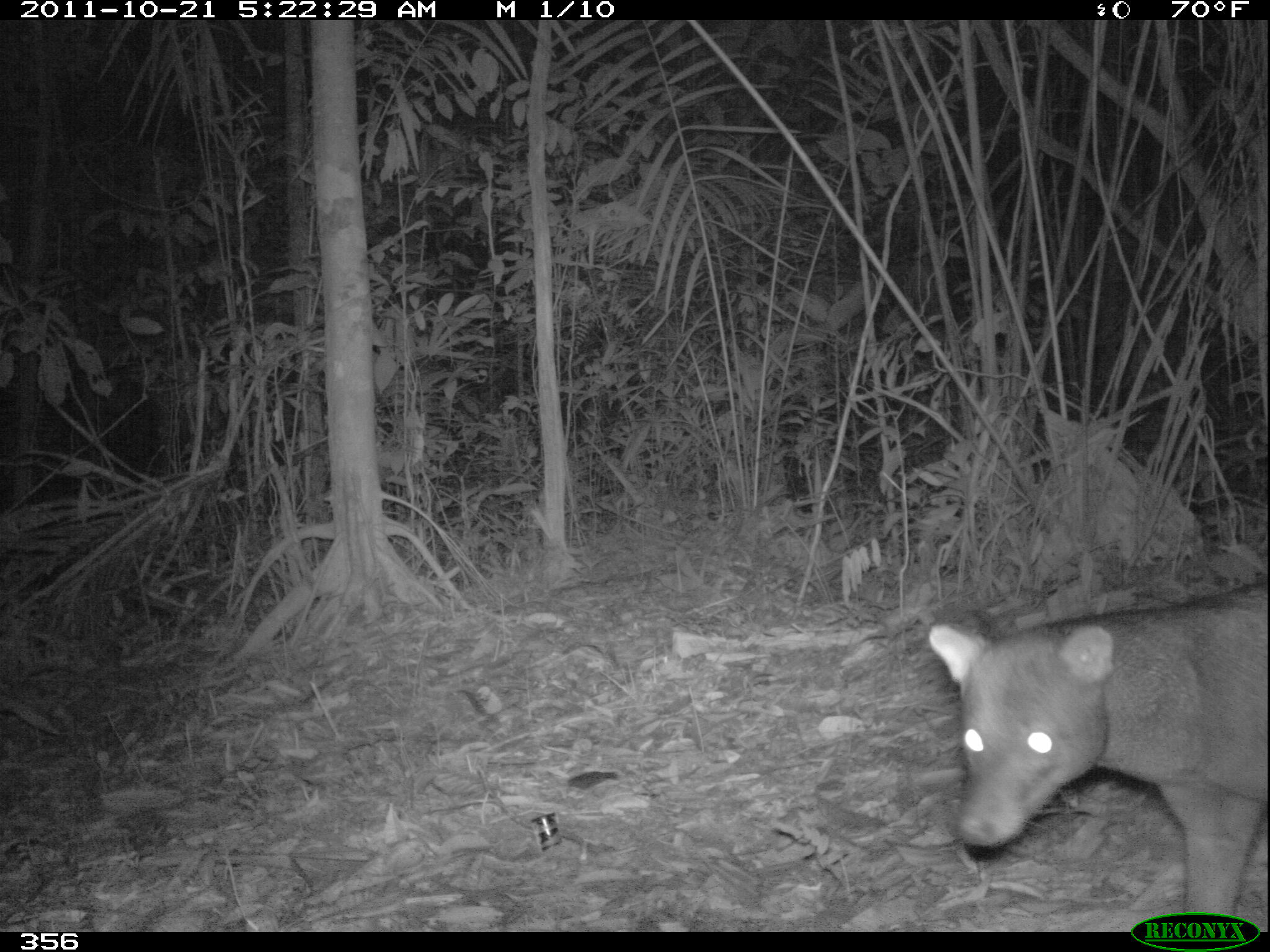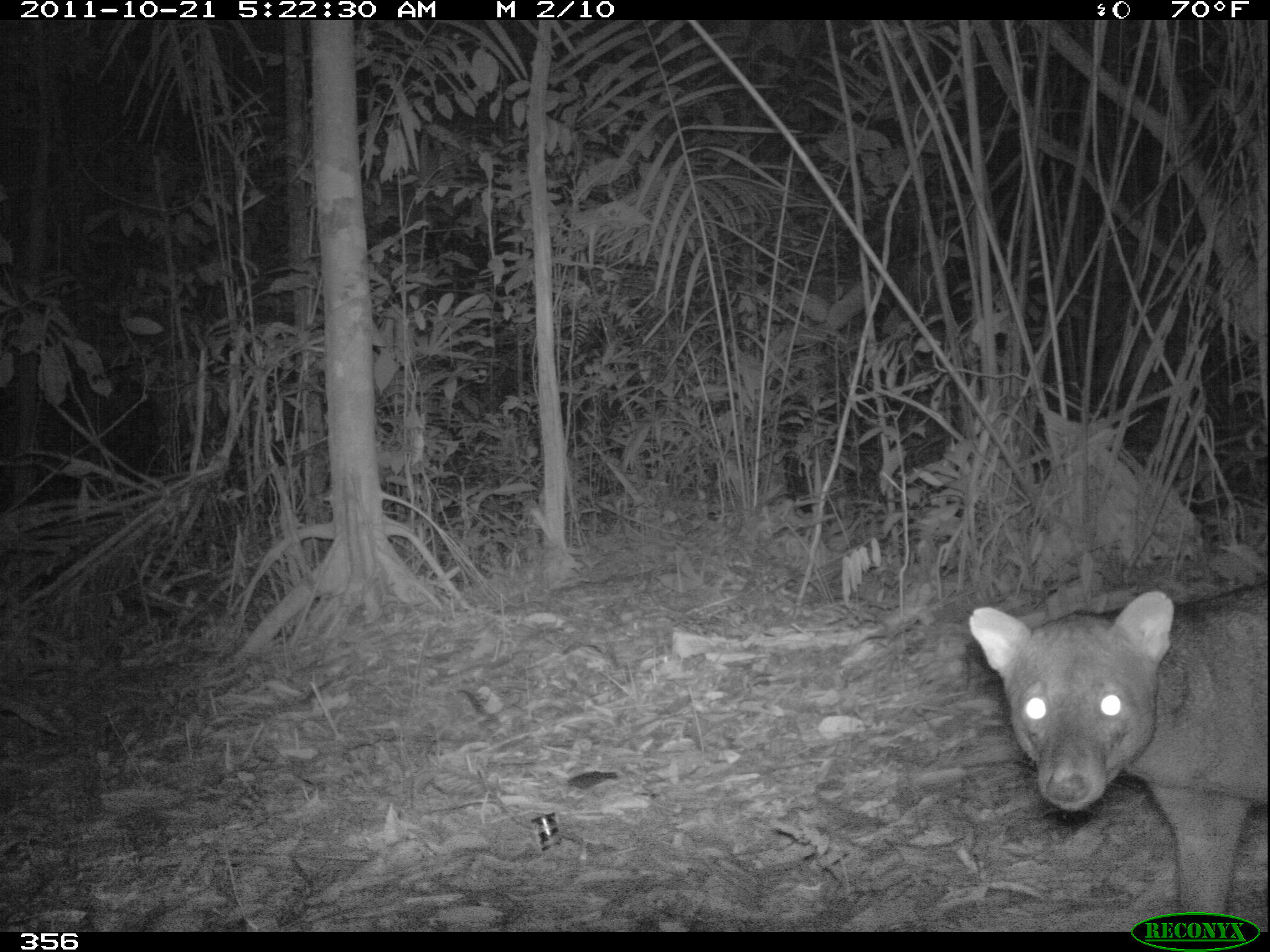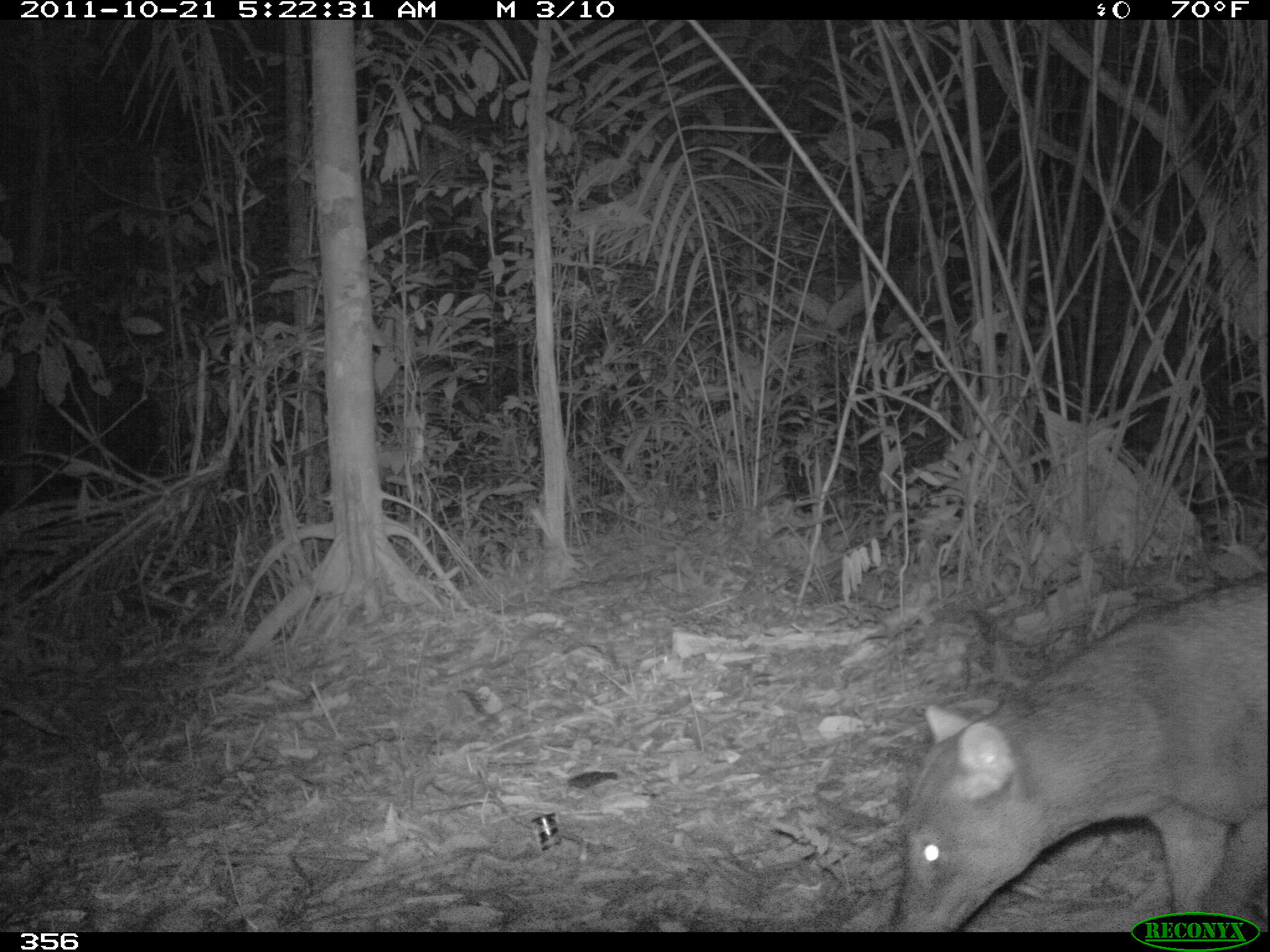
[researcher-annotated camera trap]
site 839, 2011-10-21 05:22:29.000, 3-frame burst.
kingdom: Animalia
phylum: Chordata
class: Mammalia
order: Carnivora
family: Canidae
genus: Atelocynus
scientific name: Atelocynus microtis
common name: short-eared dog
Atelocynus microtis (short-eared dog).